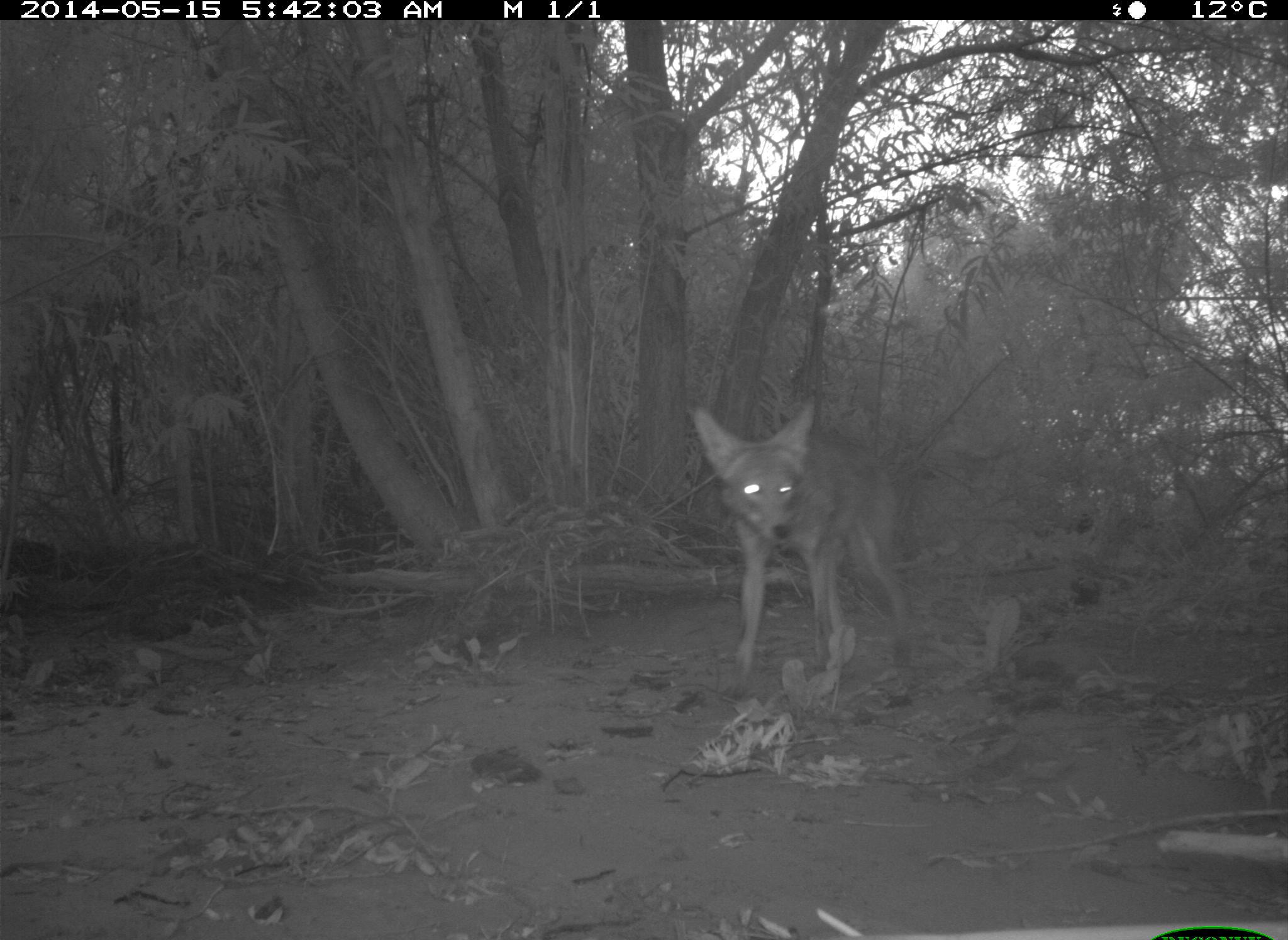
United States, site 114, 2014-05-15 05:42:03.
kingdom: Animalia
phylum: Chordata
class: Mammalia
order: Carnivora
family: Canidae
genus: Canis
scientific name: Canis latrans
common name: coyote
Coyote (Canis latrans).